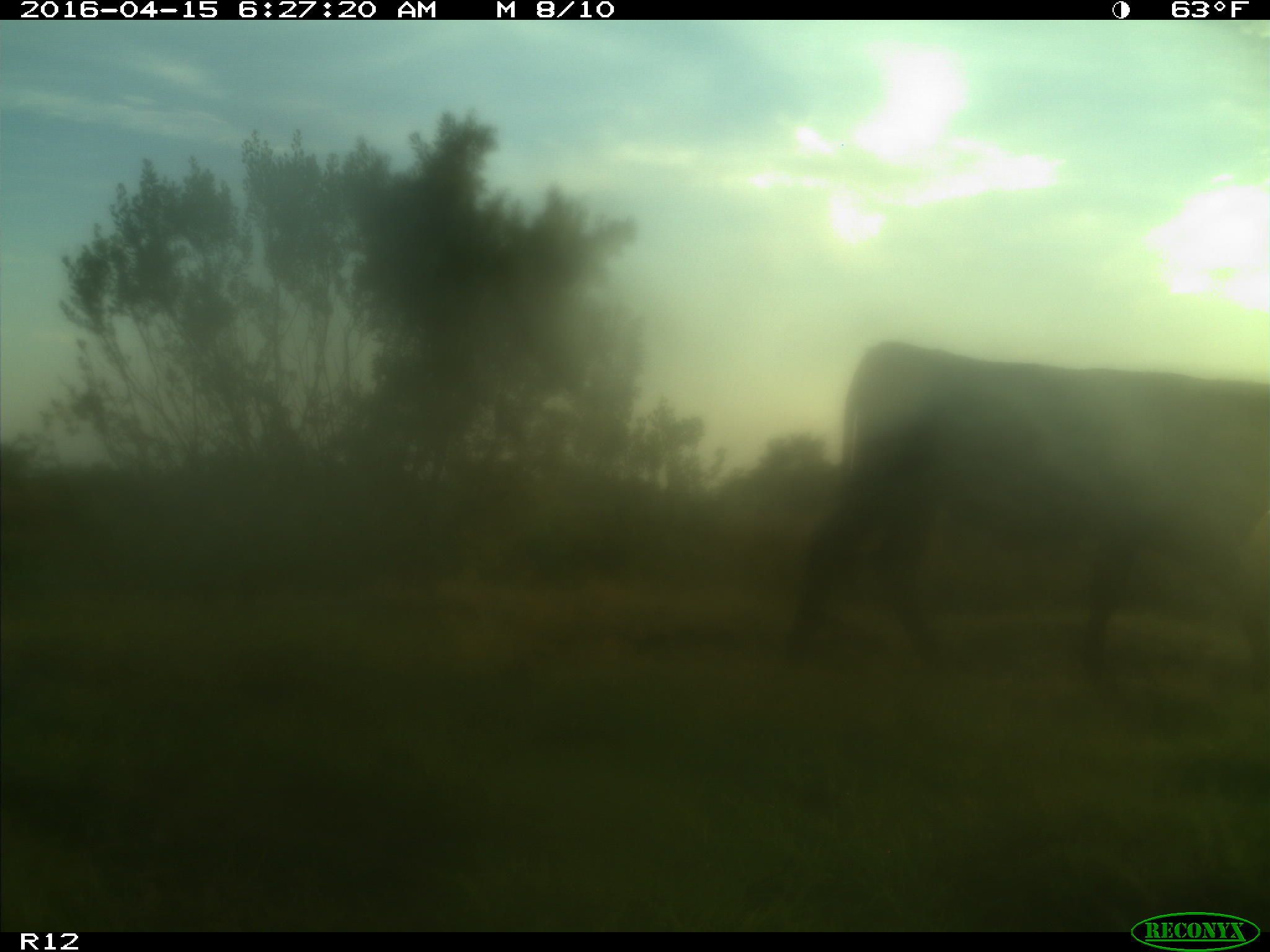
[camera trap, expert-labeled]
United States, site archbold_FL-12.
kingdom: Animalia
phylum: Chordata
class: Mammalia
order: Artiodactyla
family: Bovidae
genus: Bos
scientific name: Bos taurus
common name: domestic cow